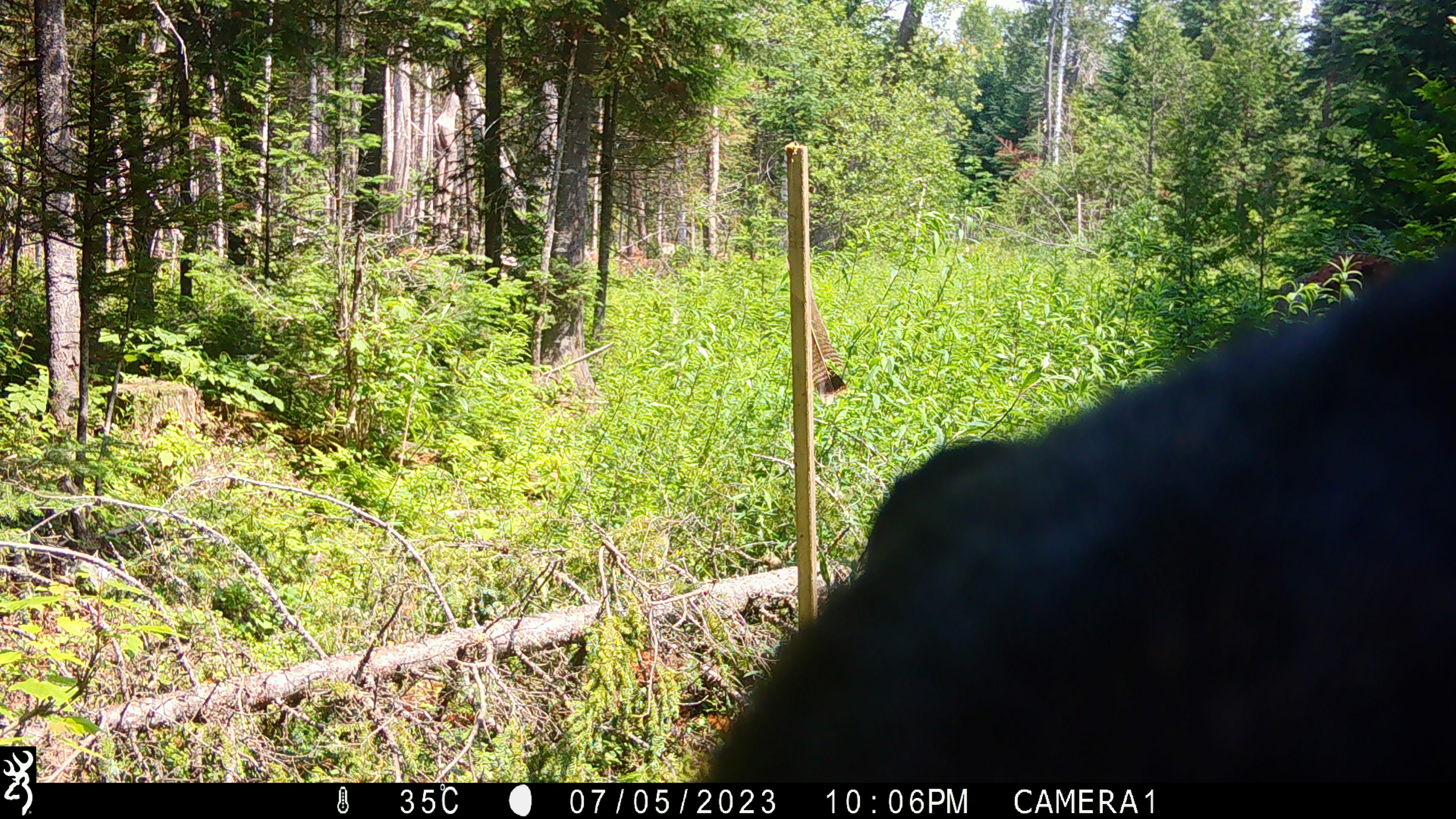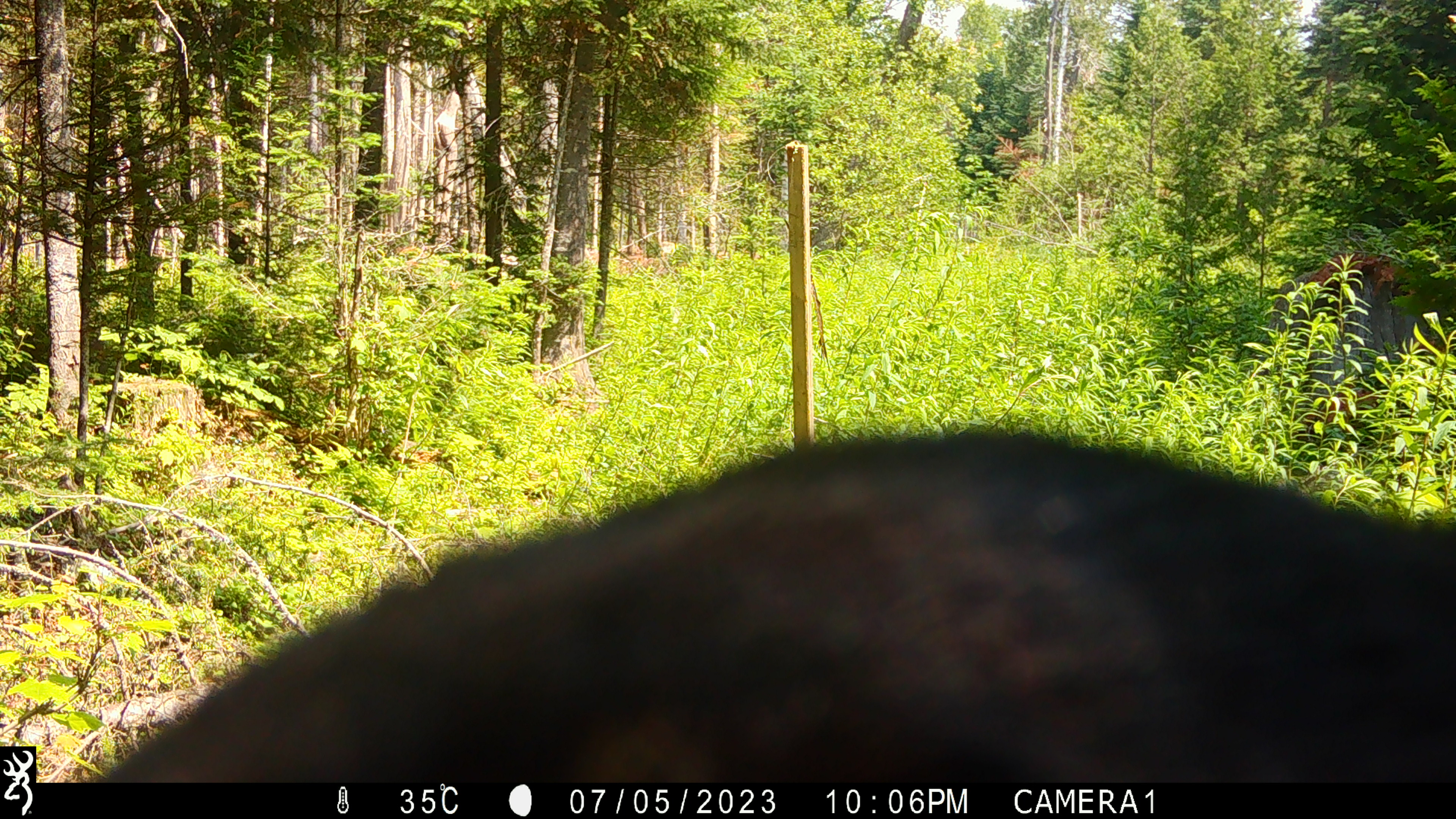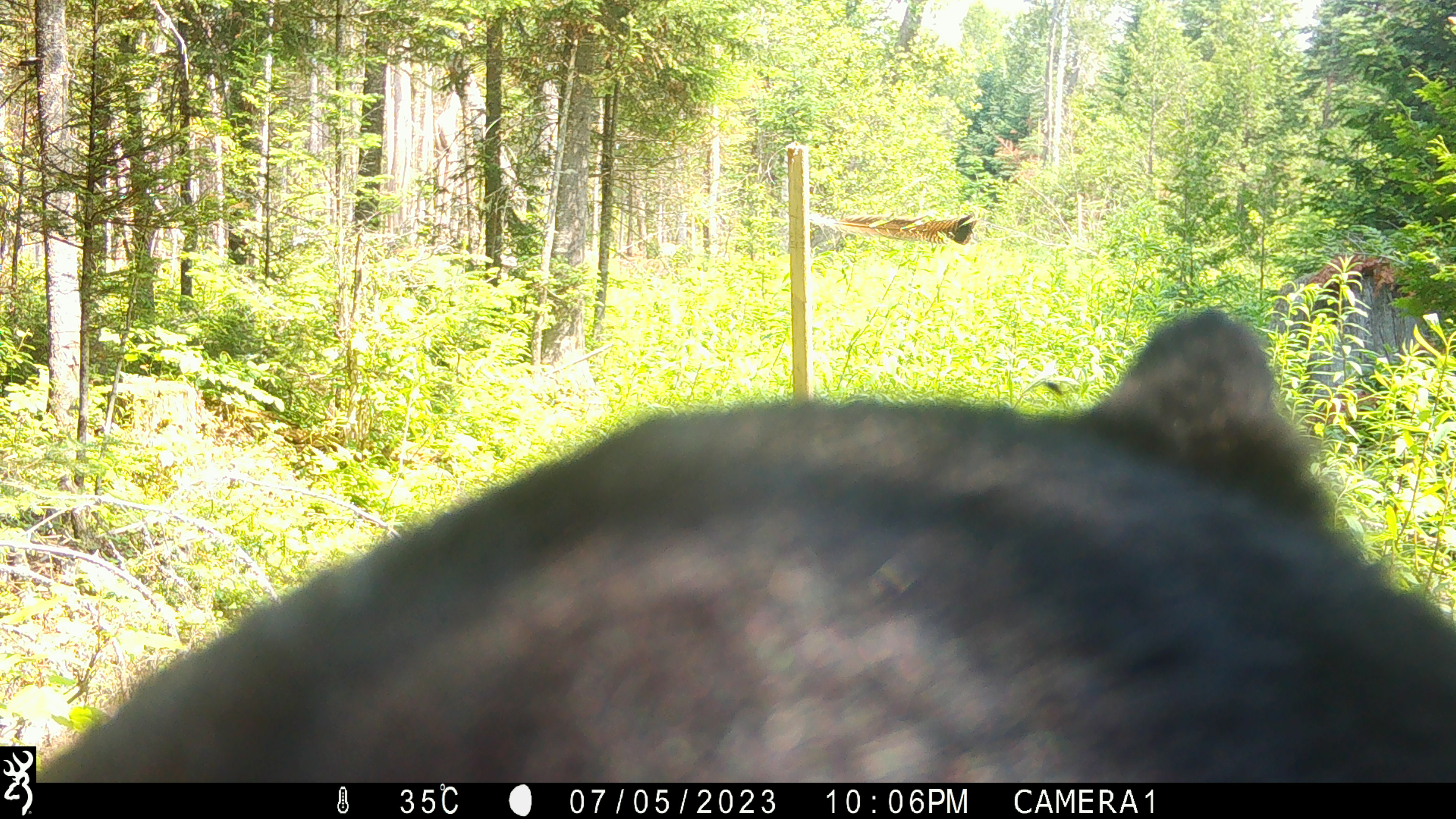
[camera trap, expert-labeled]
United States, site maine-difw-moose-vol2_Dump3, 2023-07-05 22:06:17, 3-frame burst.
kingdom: Animalia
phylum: Chordata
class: Mammalia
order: Carnivora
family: Ursidae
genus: Ursus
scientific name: Ursus americanus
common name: black bear